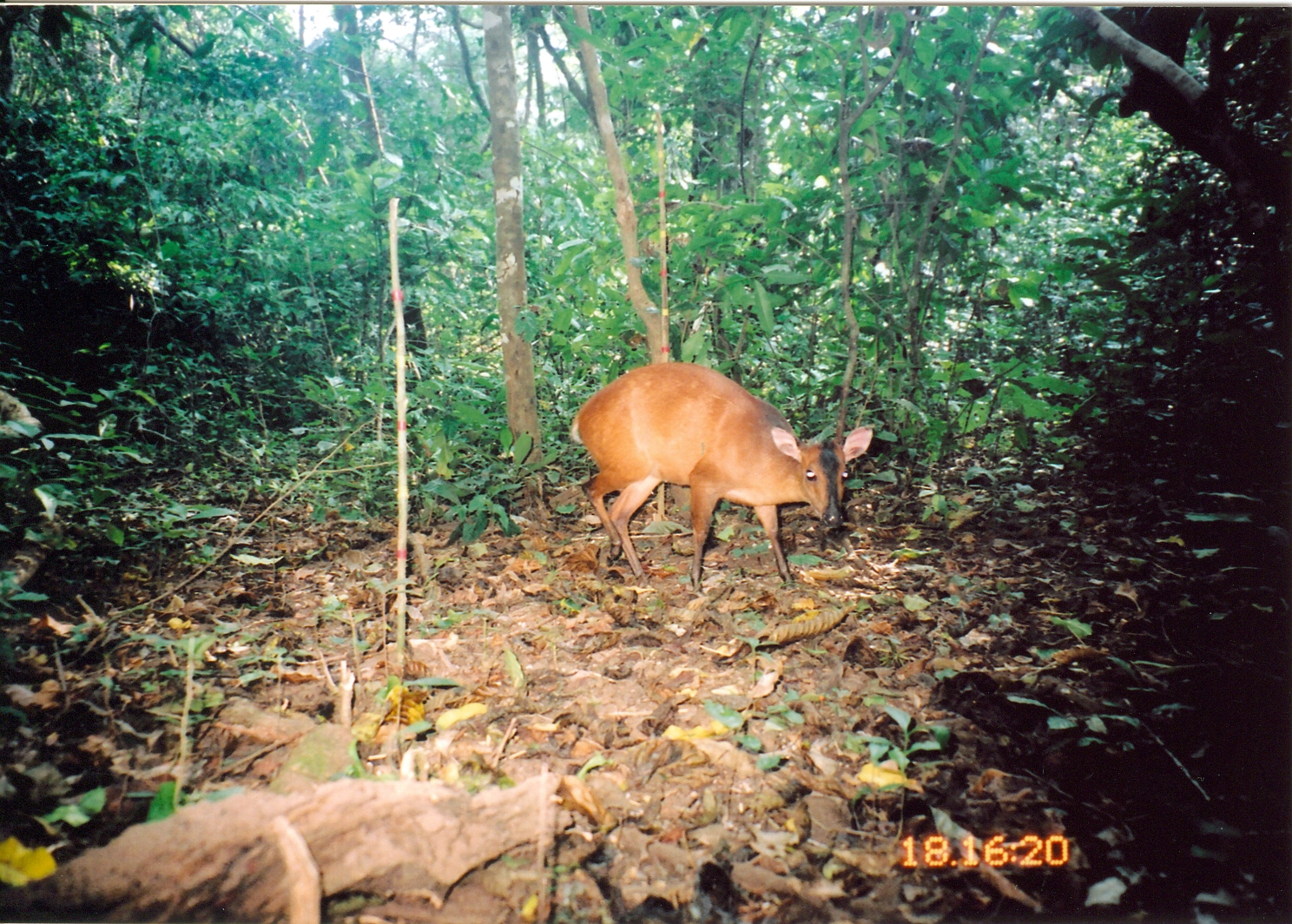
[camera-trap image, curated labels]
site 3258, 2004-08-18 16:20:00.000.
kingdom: Animalia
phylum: Chordata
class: Mammalia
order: Artiodactyla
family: Bovidae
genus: Cephalophus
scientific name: Cephalophus harveyi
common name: harvey's duiker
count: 1